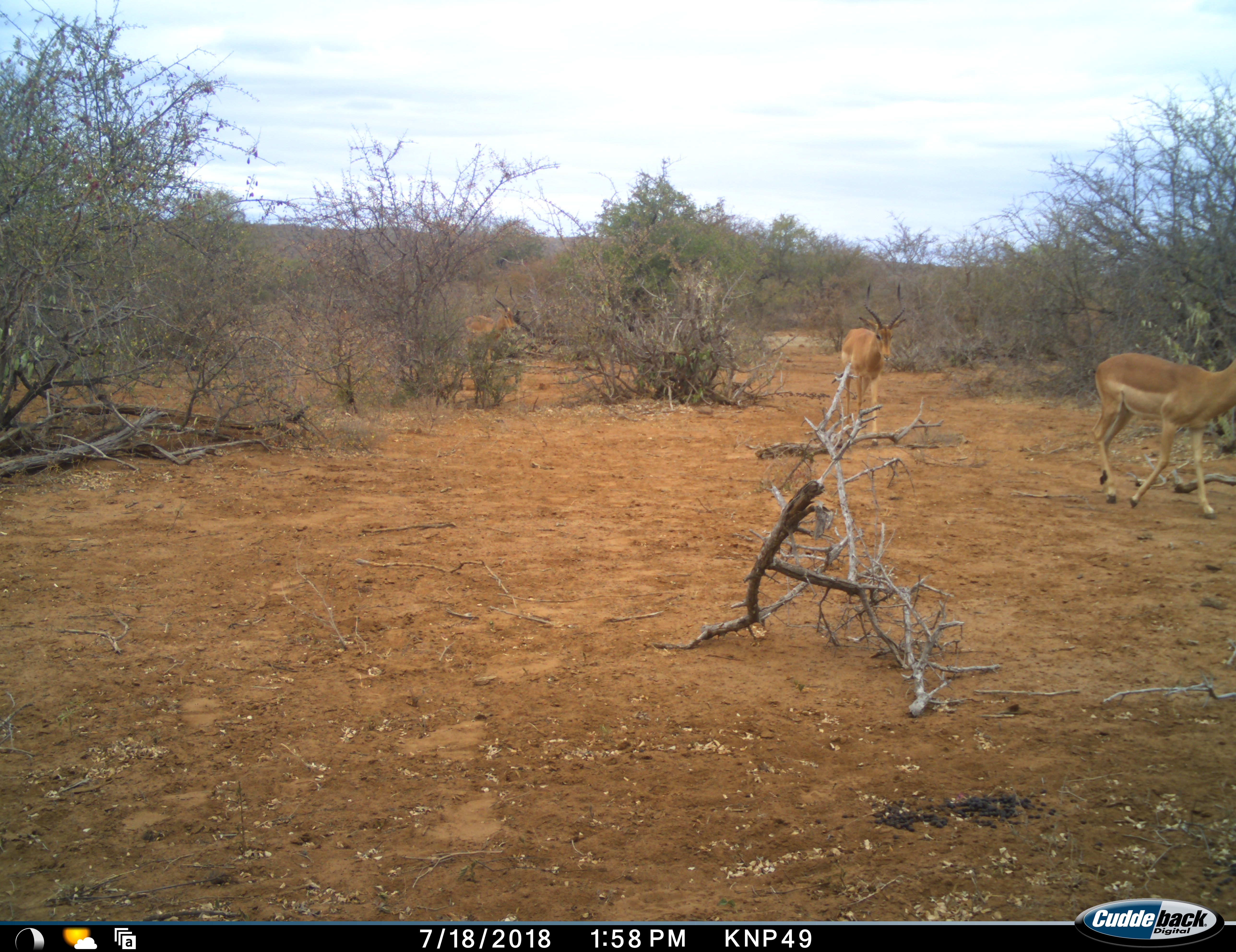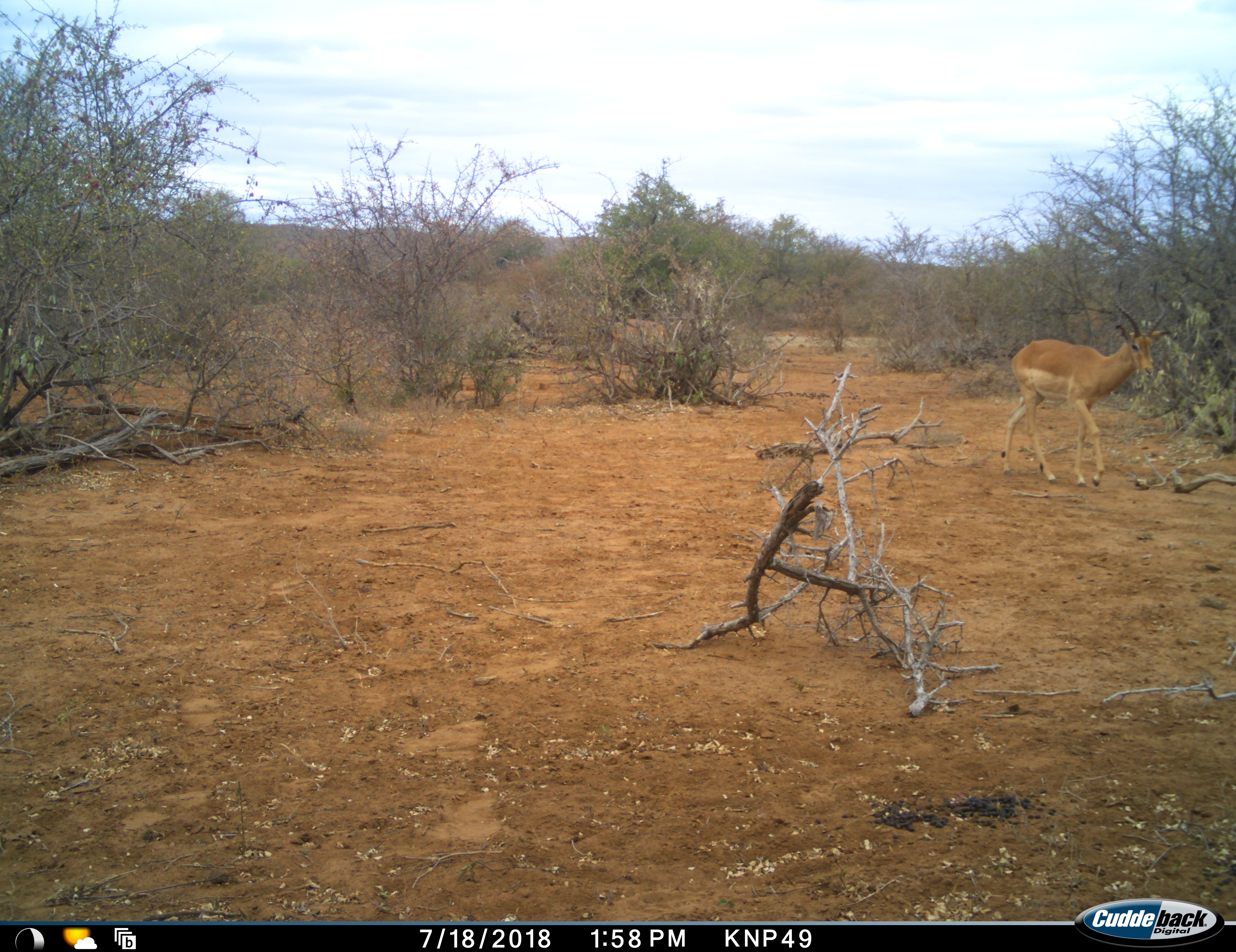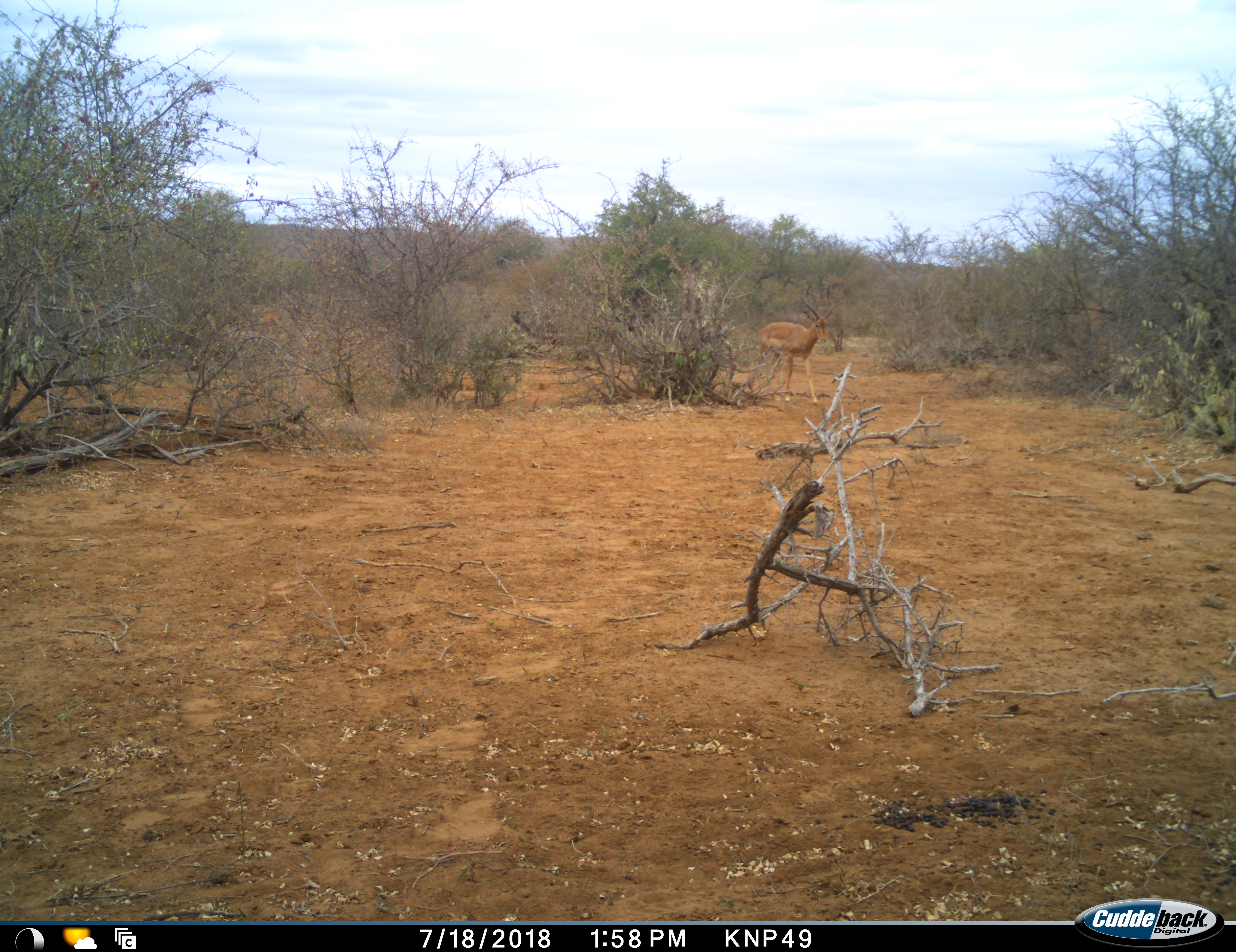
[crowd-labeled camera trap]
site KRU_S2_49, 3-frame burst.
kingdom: Animalia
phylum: Chordata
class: Mammalia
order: Artiodactyla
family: Bovidae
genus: Aepyceros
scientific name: Aepyceros melampus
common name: impala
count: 3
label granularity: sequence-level